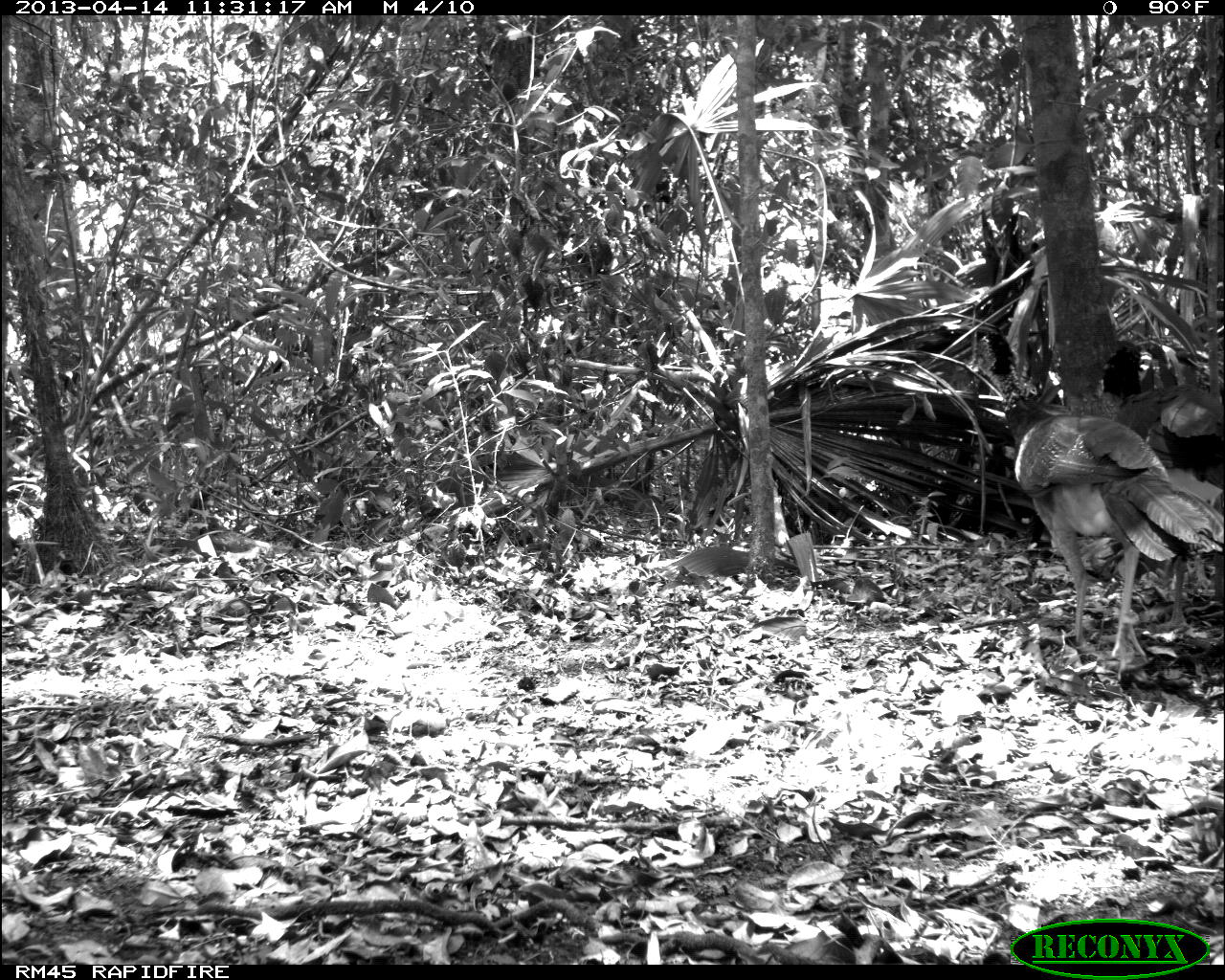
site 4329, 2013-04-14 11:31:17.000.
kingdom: Animalia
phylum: Chordata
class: Aves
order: Galliformes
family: Cracidae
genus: Crax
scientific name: Crax rubra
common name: great curassow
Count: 2.